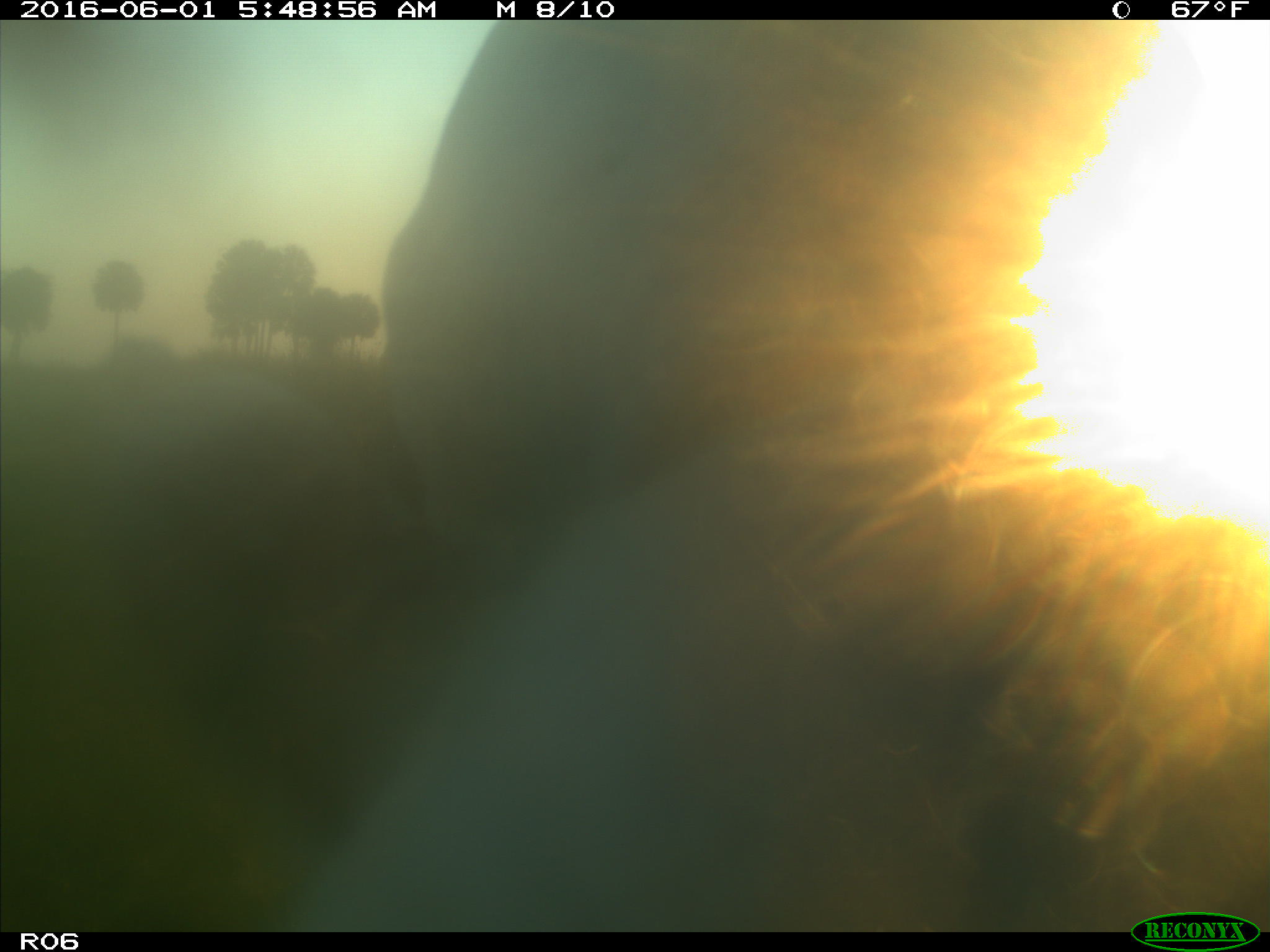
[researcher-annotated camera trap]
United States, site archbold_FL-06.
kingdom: Animalia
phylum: Chordata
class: Mammalia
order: Artiodactyla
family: Bovidae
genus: Bos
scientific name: Bos taurus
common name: domestic cow